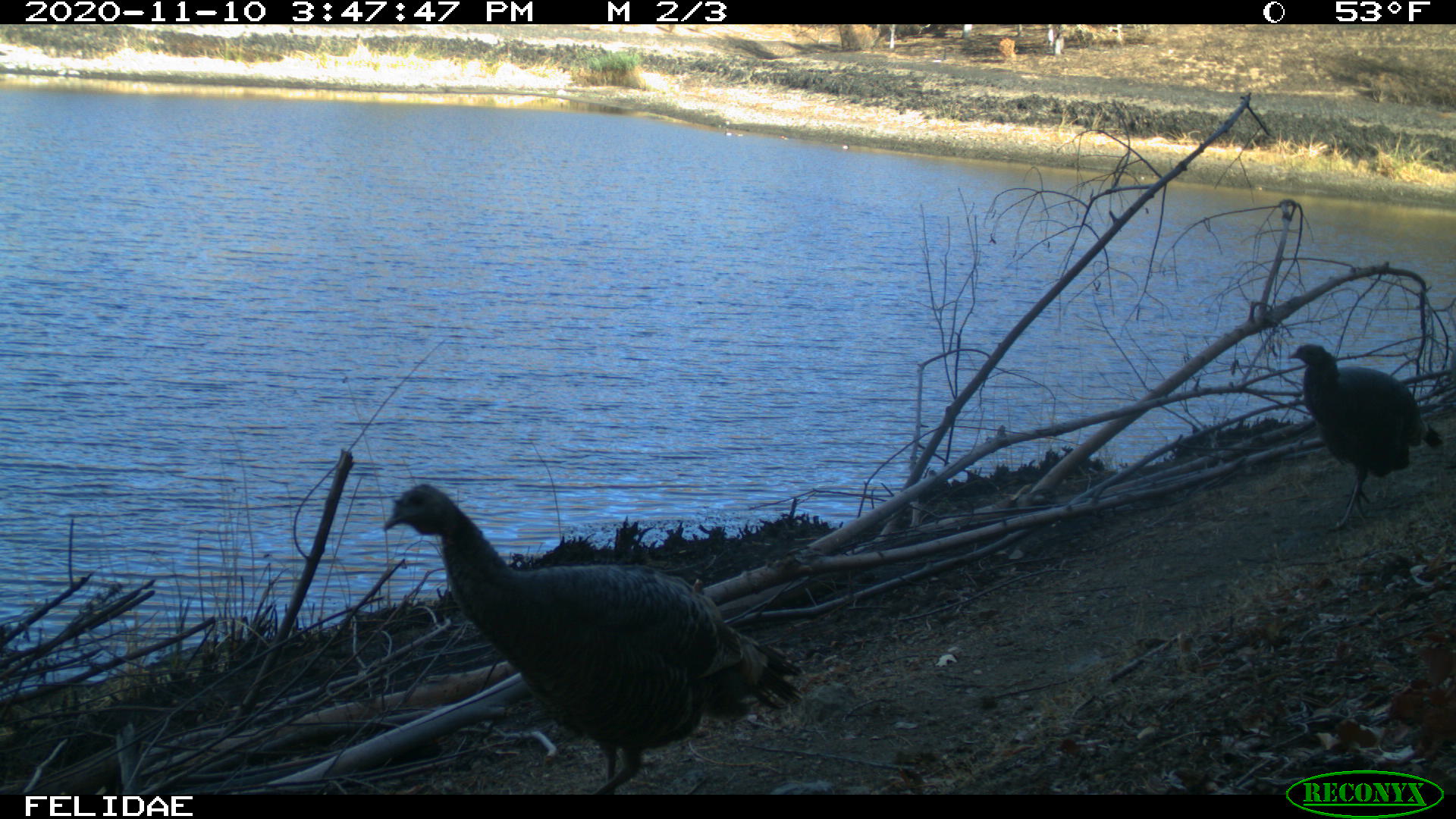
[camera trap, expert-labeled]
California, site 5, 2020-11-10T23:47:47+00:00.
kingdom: Animalia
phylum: Chordata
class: Aves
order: Galliformes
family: Phasianidae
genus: Meleagris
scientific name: Meleagris gallopavo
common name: turkey